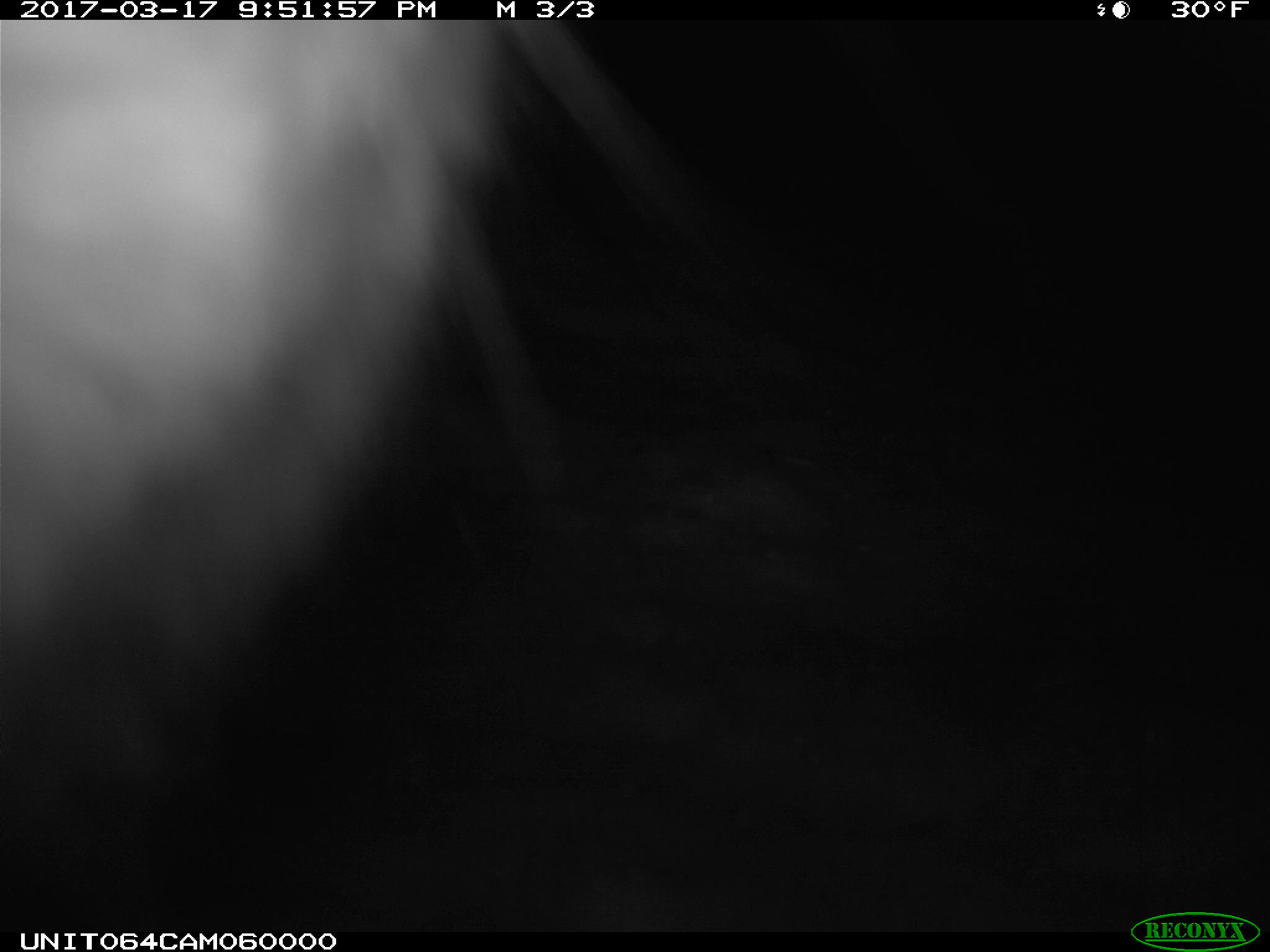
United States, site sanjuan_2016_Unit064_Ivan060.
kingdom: Animalia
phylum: Chordata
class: Mammalia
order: Lagomorpha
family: Leporidae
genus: Lepus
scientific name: Lepus americanus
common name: snowshoe hare